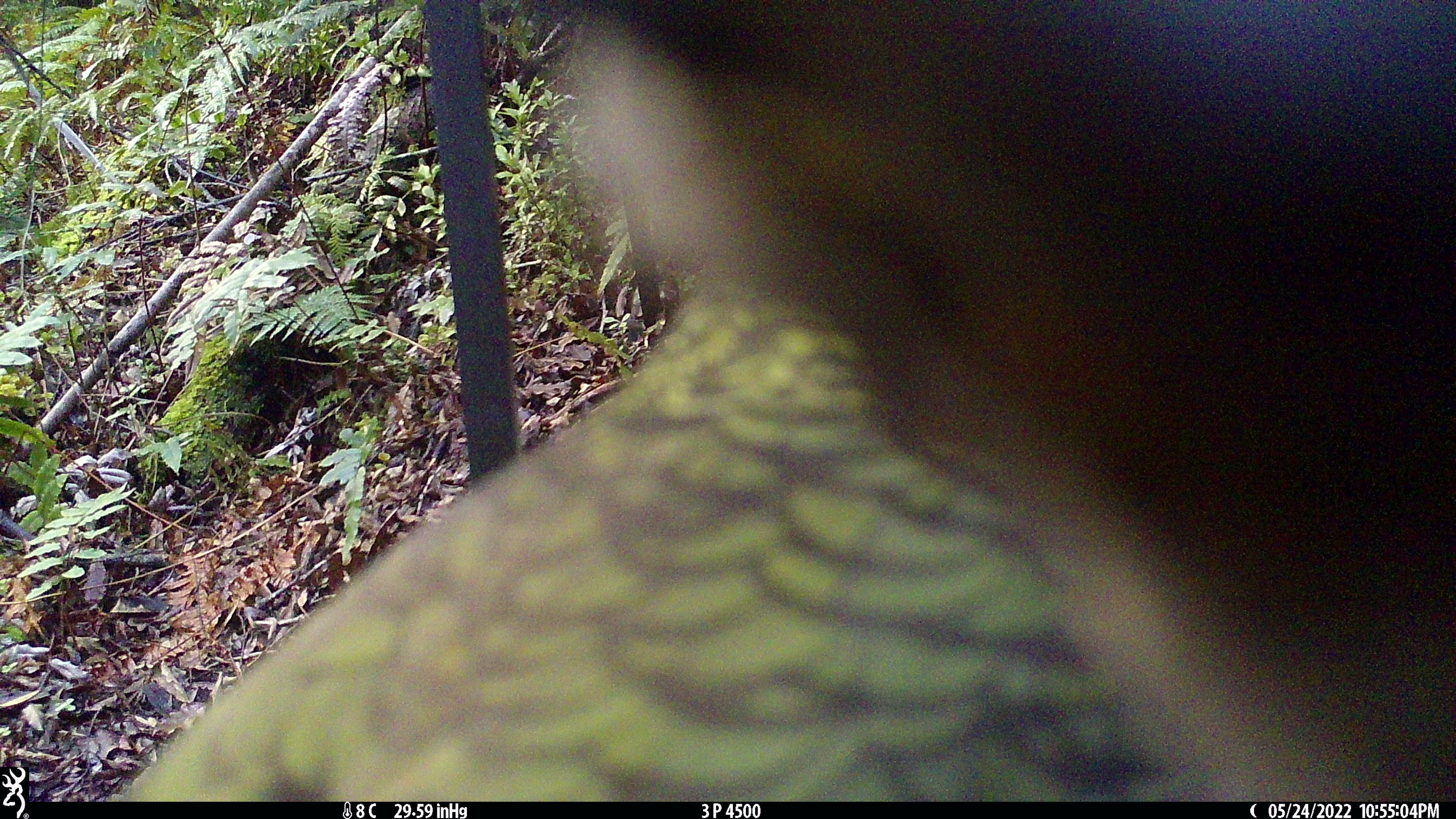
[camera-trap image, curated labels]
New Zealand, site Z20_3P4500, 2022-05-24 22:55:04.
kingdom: Animalia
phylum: Chordata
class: Aves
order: Psittaciformes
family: Strigopidae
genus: Nestor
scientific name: Nestor notabilis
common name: kea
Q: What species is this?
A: Kea (Nestor notabilis).